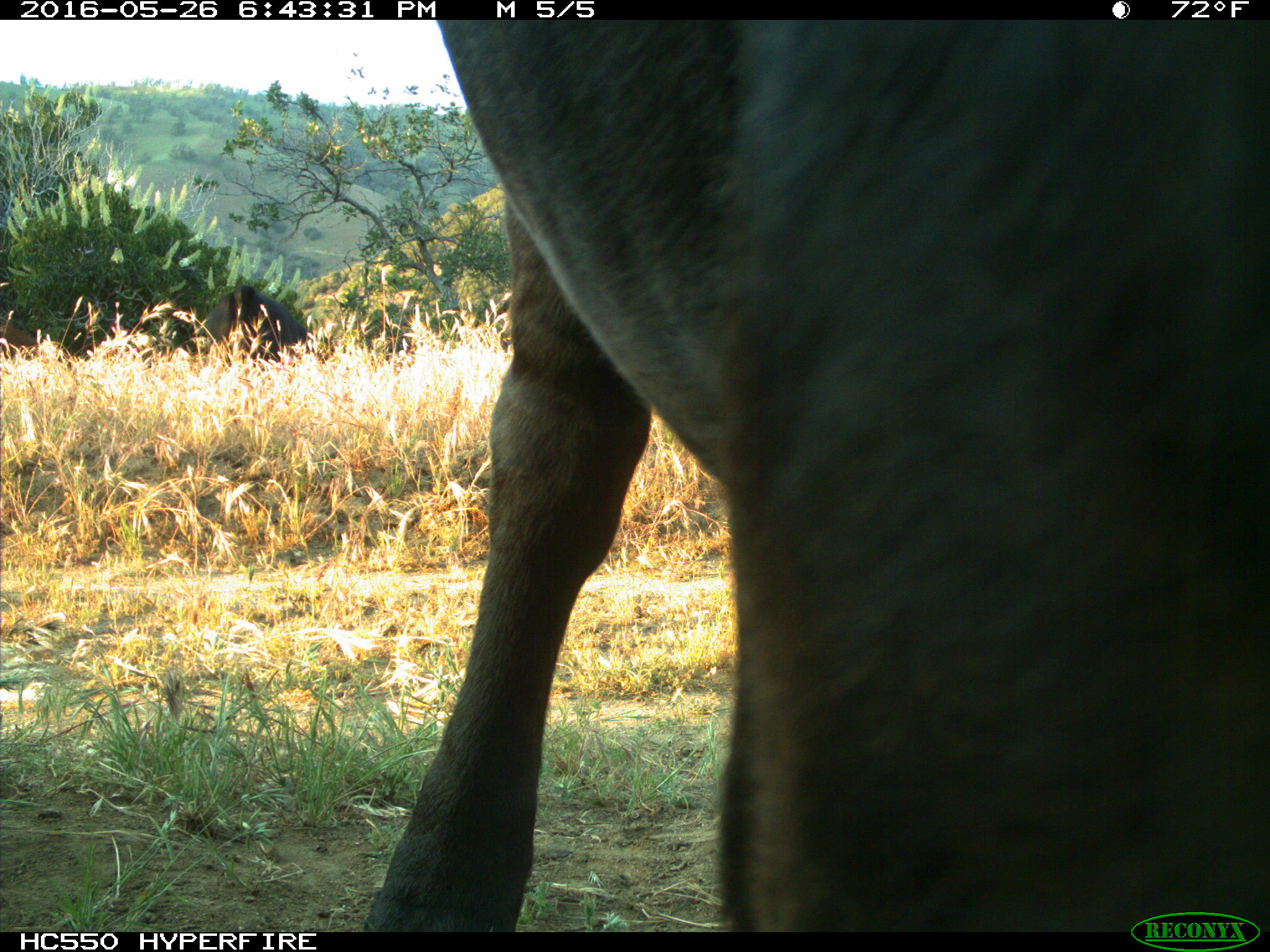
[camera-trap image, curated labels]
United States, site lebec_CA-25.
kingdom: Animalia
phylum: Chordata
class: Mammalia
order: Artiodactyla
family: Bovidae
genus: Bos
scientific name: Bos taurus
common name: domestic cow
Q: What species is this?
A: Bos taurus (domestic cow).